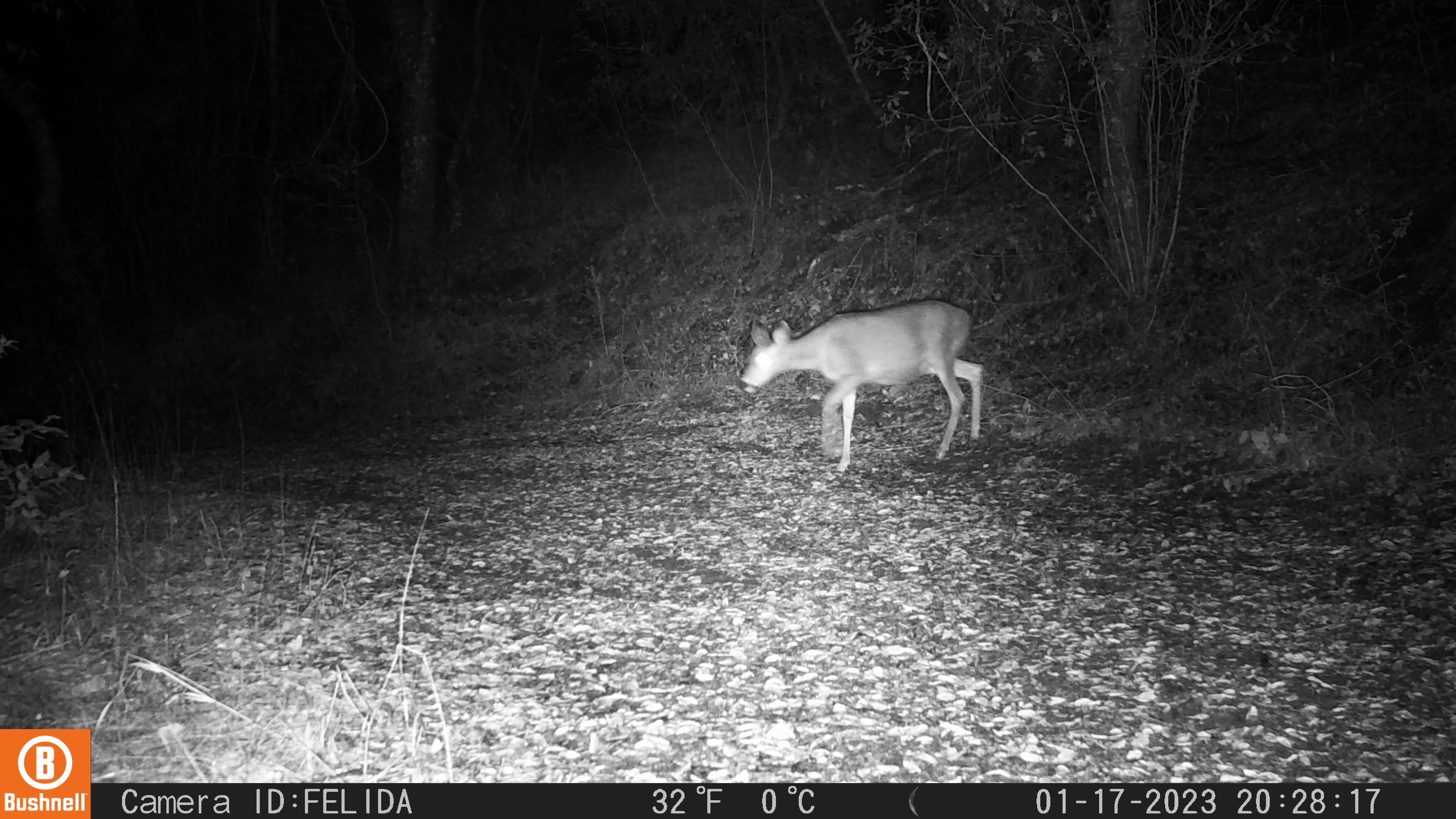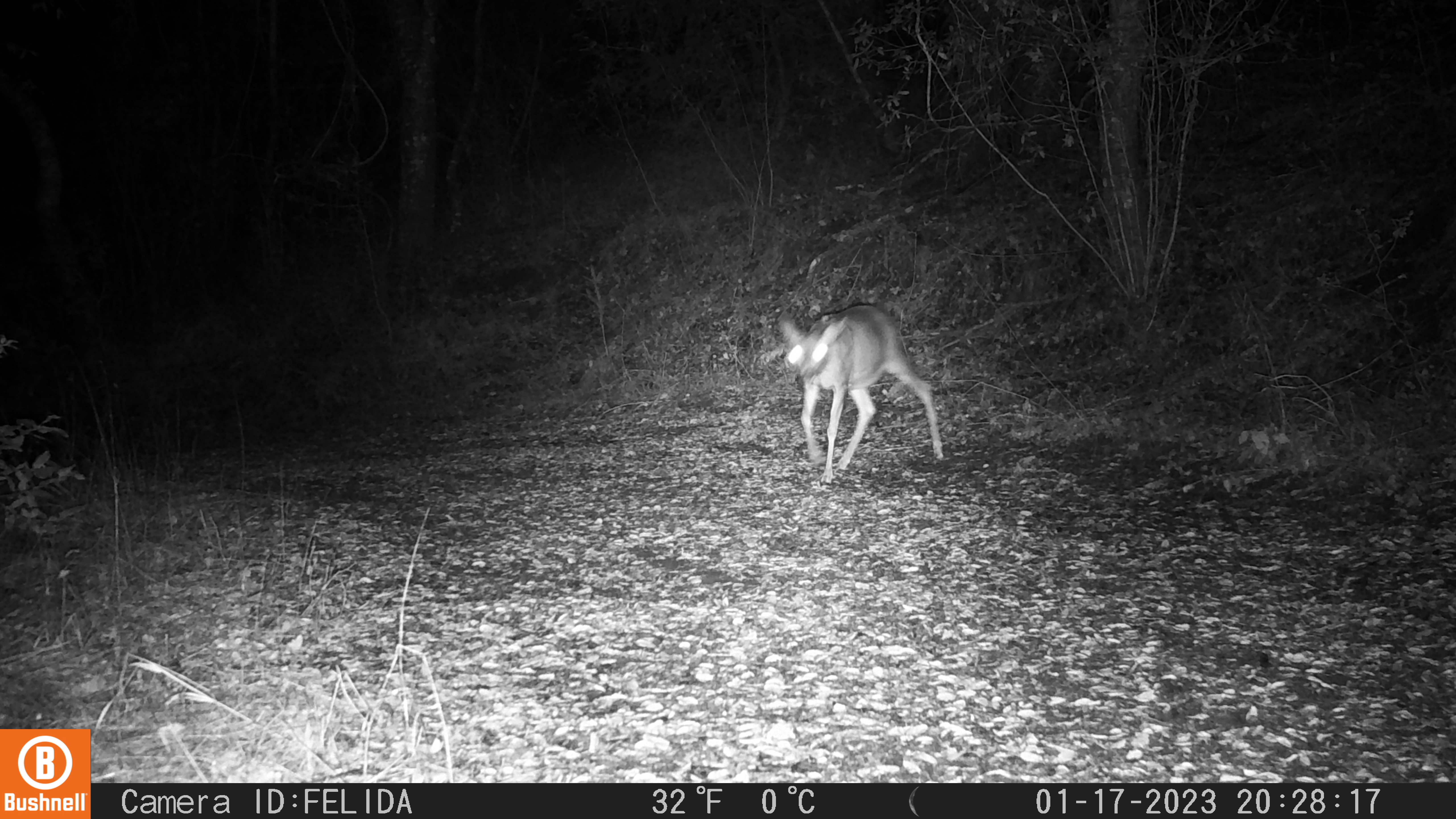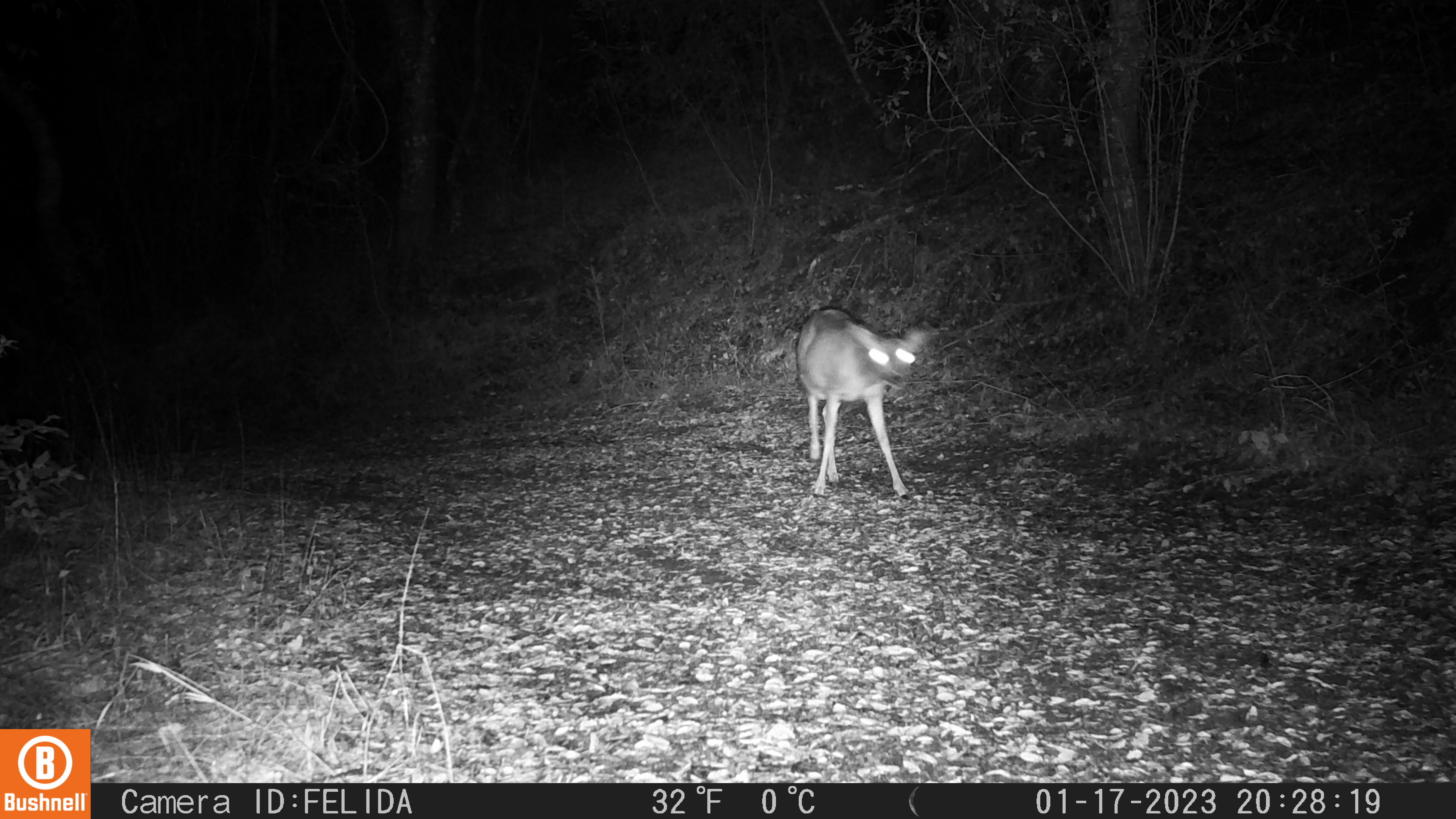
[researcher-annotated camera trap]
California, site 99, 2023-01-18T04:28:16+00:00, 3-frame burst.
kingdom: Animalia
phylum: Chordata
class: Mammalia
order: Artiodactyla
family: Cervidae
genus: Odocoileus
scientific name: Odocoileus hemionus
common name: mule deer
Mule deer (Odocoileus hemionus).